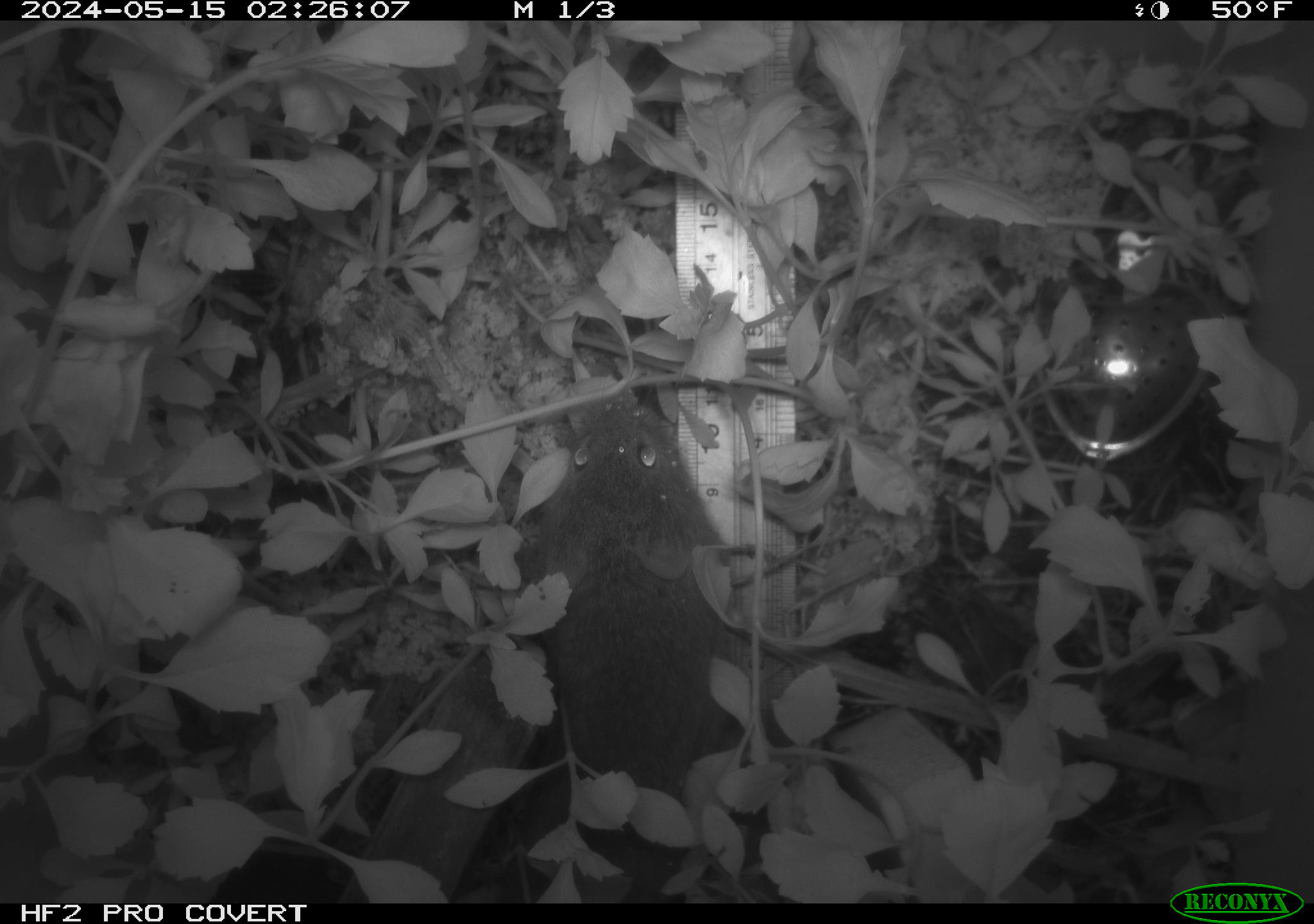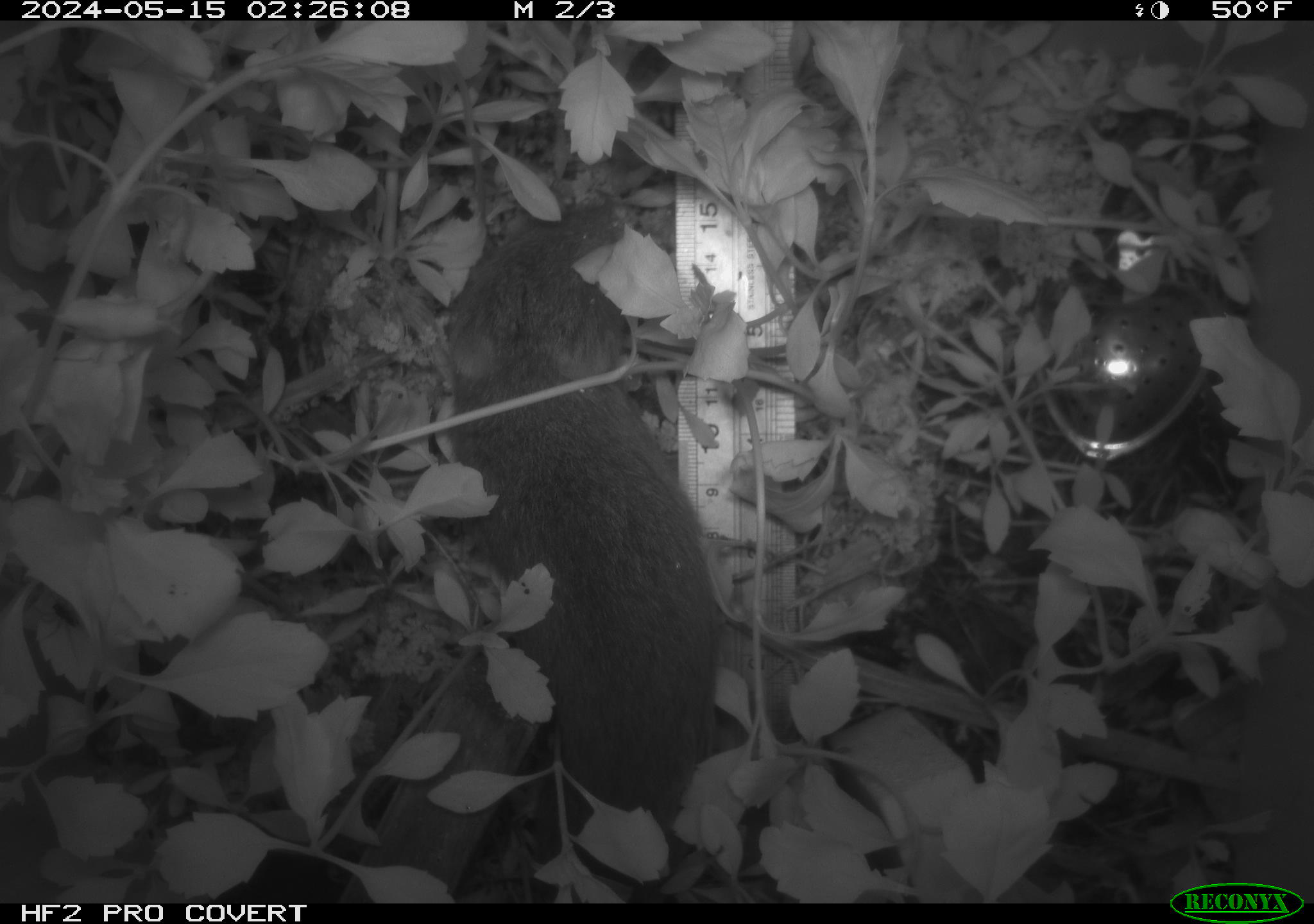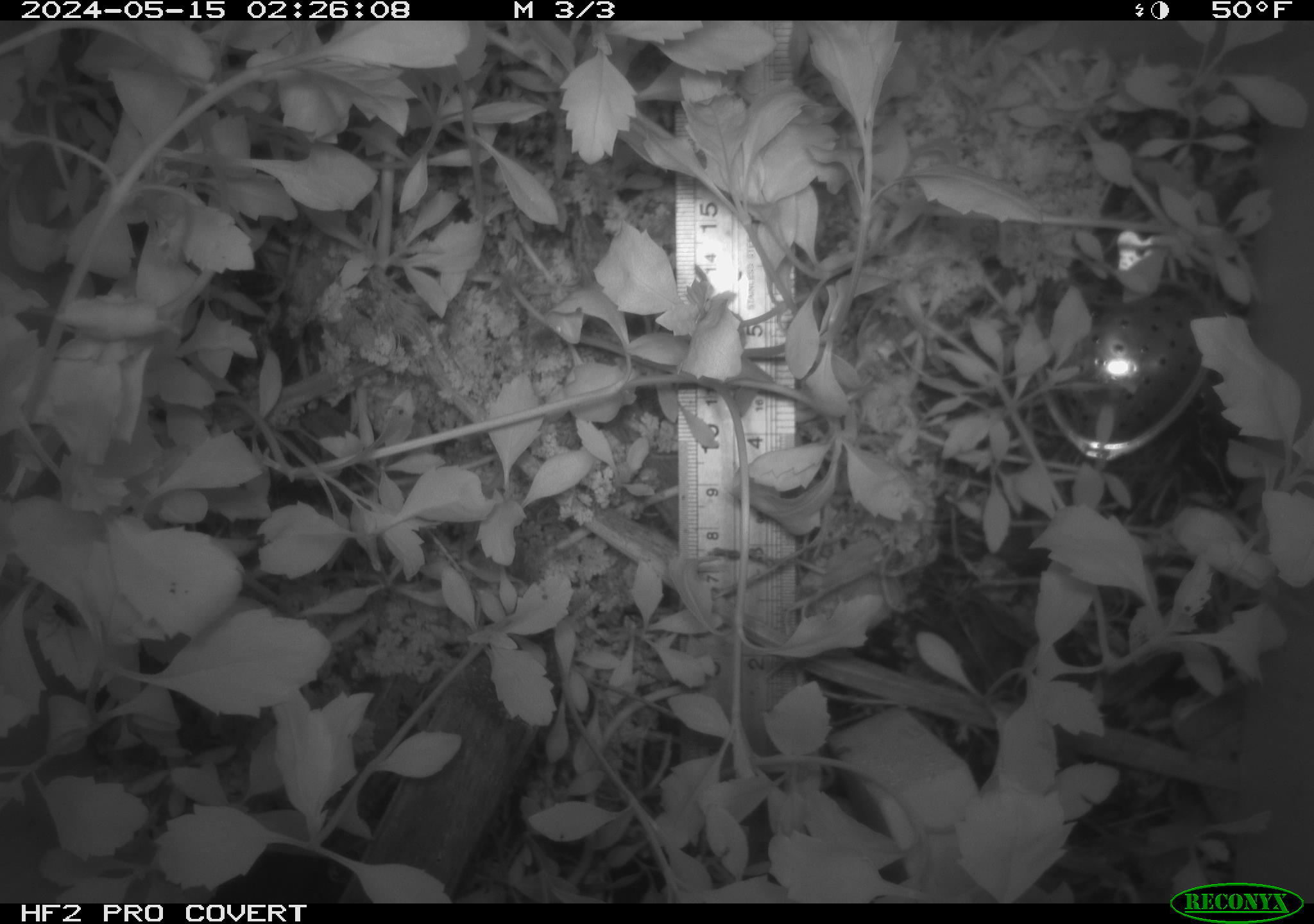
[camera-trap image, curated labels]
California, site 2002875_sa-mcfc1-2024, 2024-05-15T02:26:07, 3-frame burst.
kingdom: Animalia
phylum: Chordata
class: Mammalia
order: Rodentia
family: Cricetidae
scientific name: Arvicolinae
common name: voles, lemmings, and muskrats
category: arvicolinae subfamily